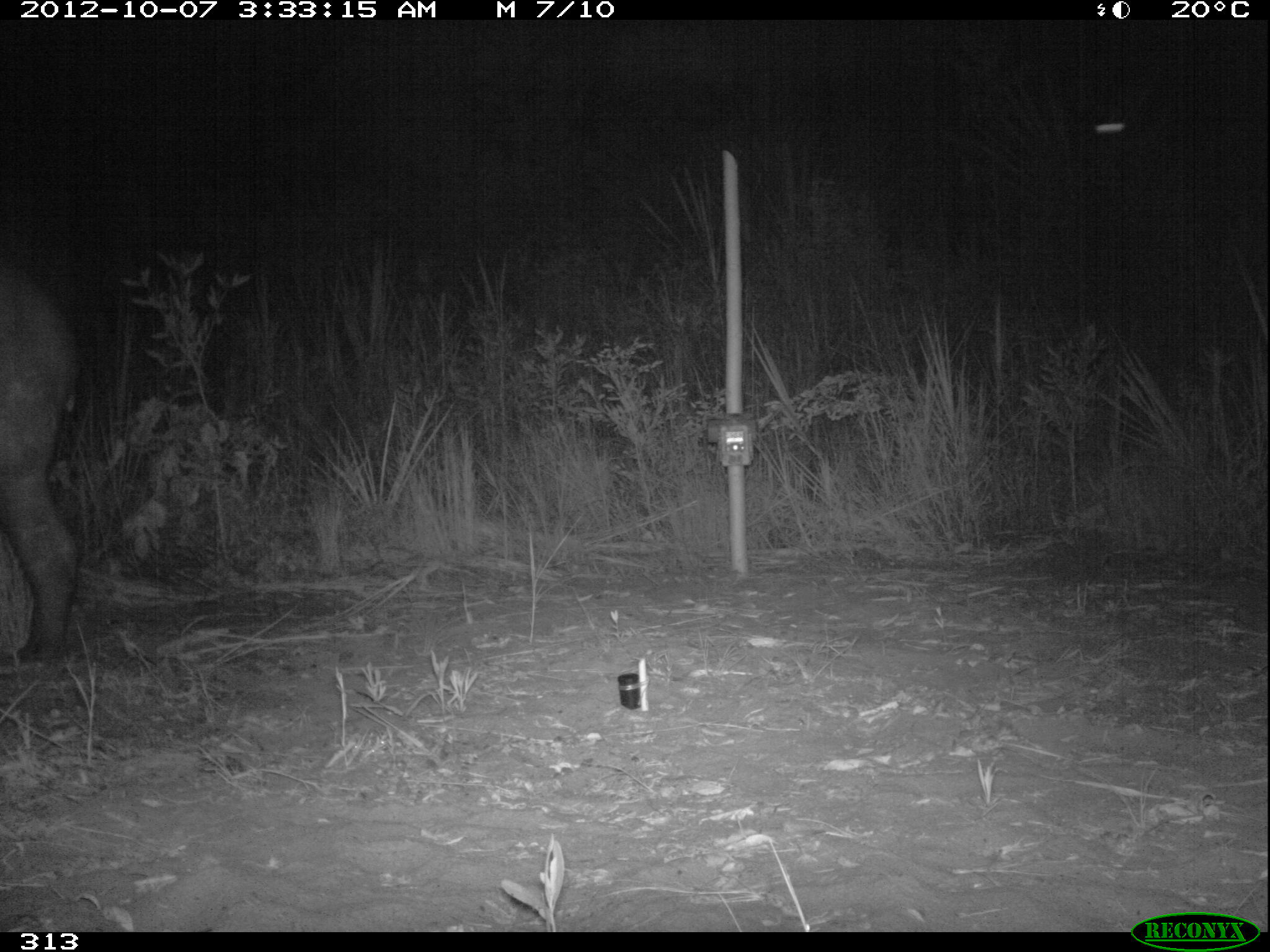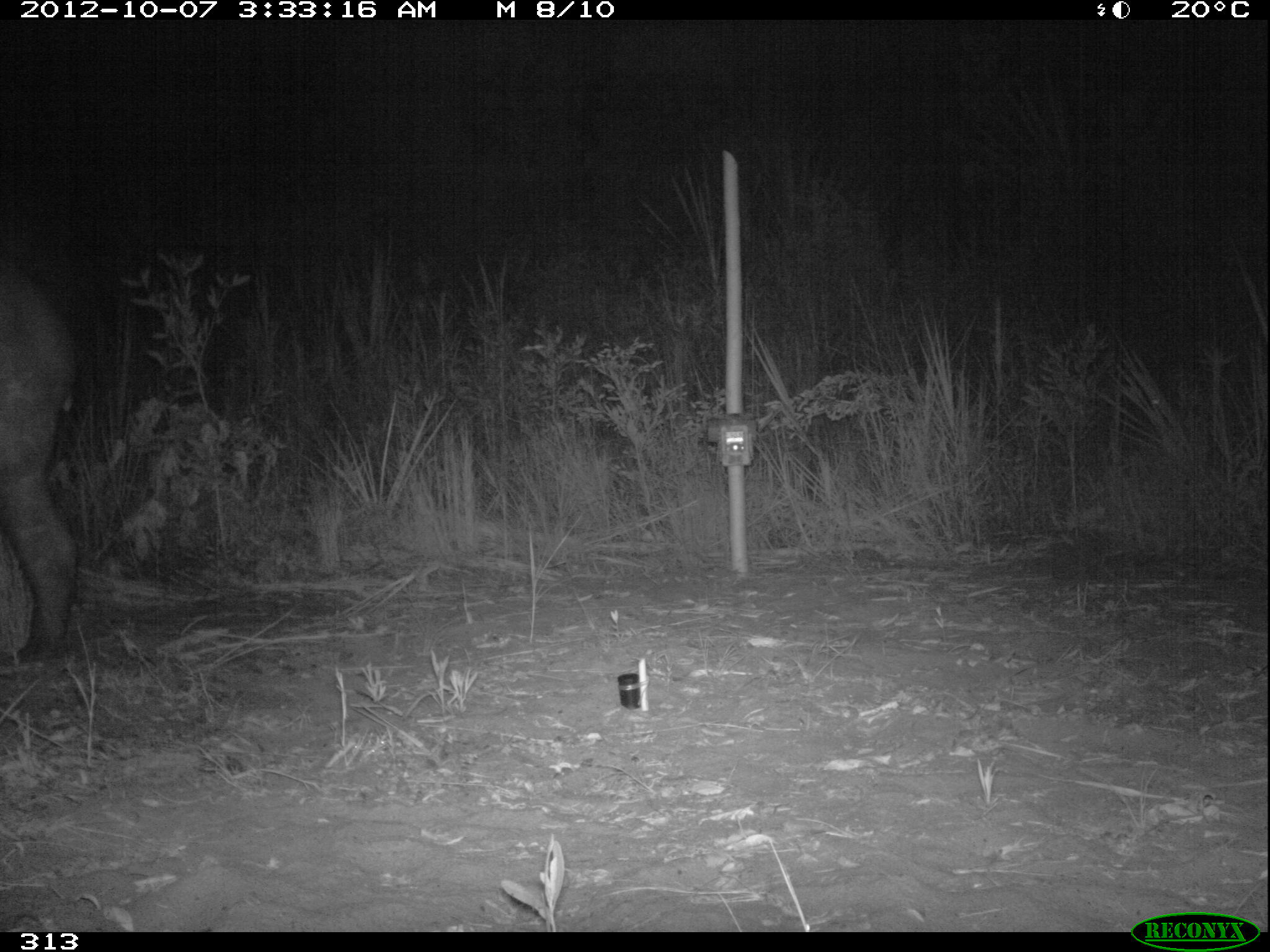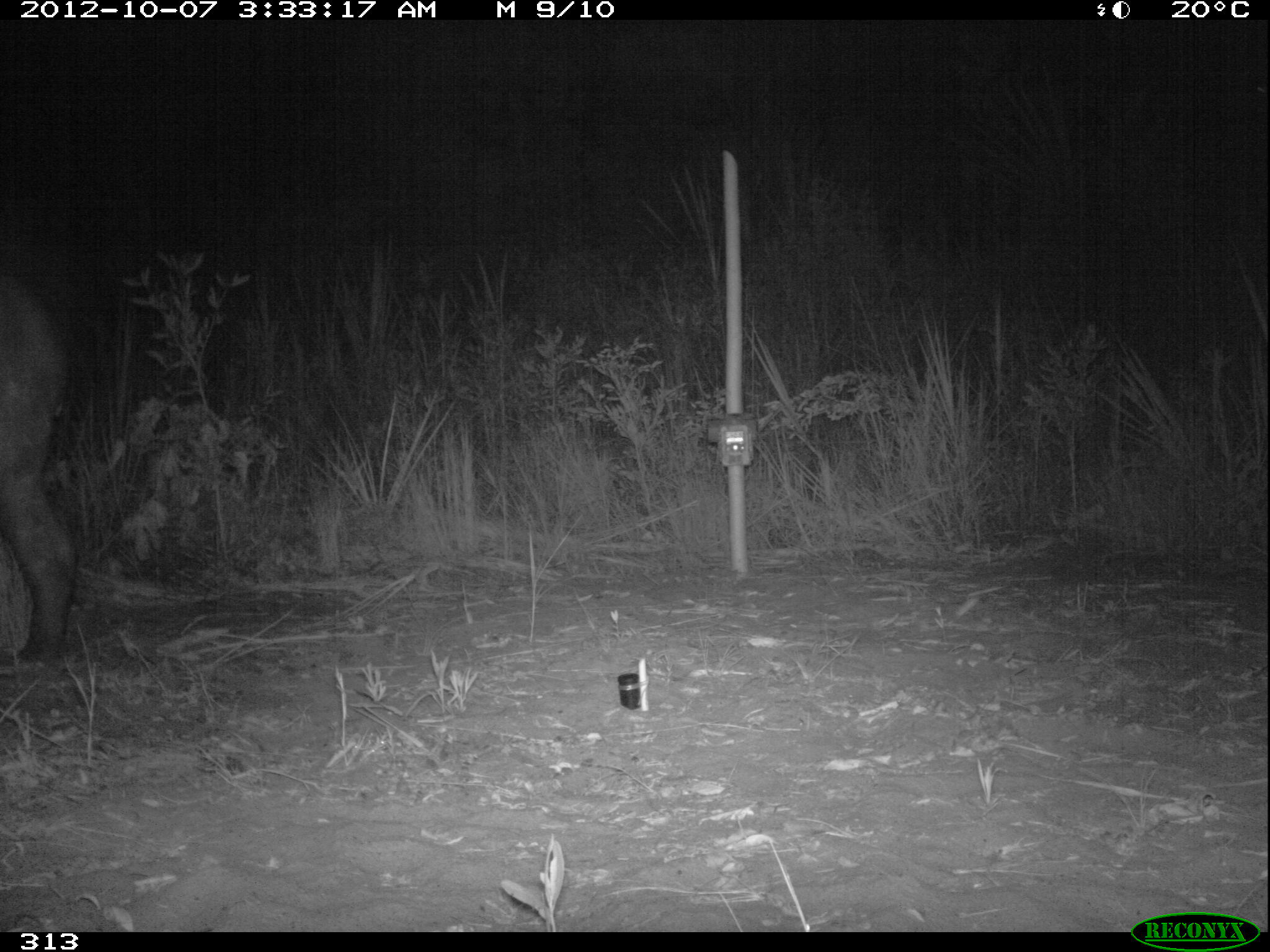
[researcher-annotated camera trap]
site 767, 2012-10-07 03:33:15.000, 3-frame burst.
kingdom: Animalia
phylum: Chordata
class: Mammalia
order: Perissodactyla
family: Tapiridae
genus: Tapirus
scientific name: Tapirus terrestris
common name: south american tapir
Tapirus terrestris (south american tapir).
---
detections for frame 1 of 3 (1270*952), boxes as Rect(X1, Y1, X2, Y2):
tapirus terrestris: Rect(1, 265, 93, 667)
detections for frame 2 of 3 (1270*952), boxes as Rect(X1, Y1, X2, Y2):
tapirus terrestris: Rect(1, 253, 81, 666)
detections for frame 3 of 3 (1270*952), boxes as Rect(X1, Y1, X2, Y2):
tapirus terrestris: Rect(2, 283, 83, 670)